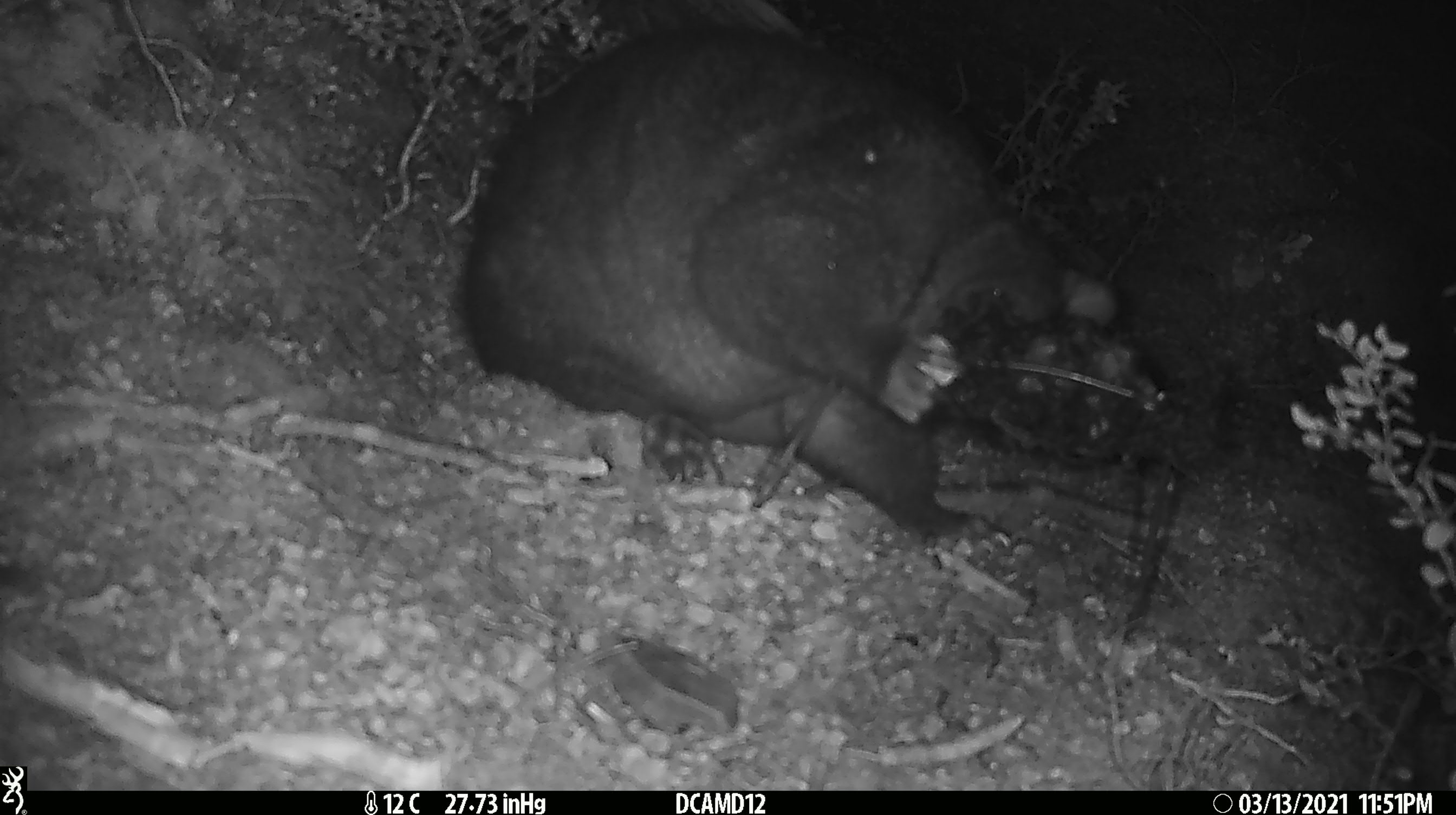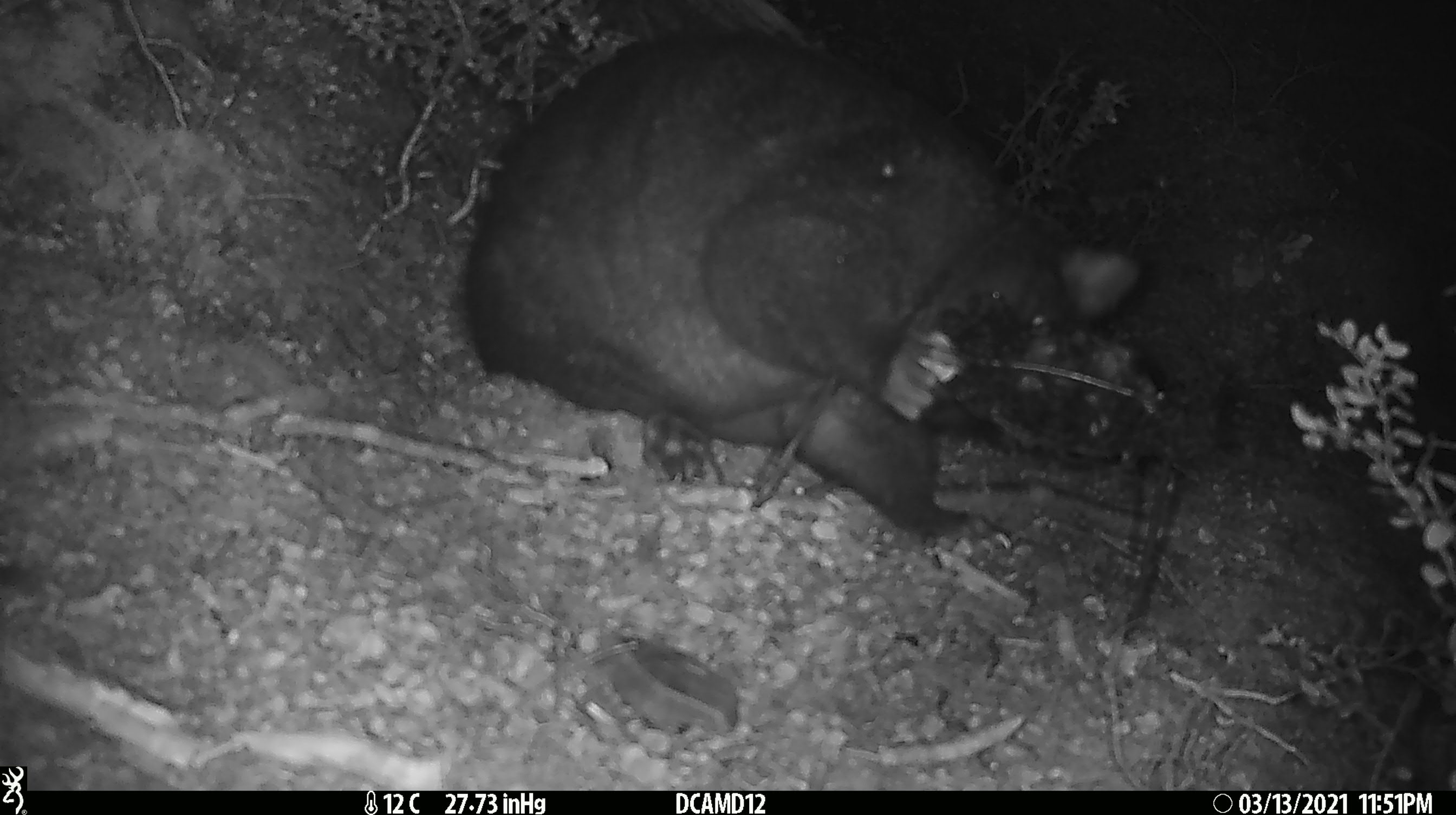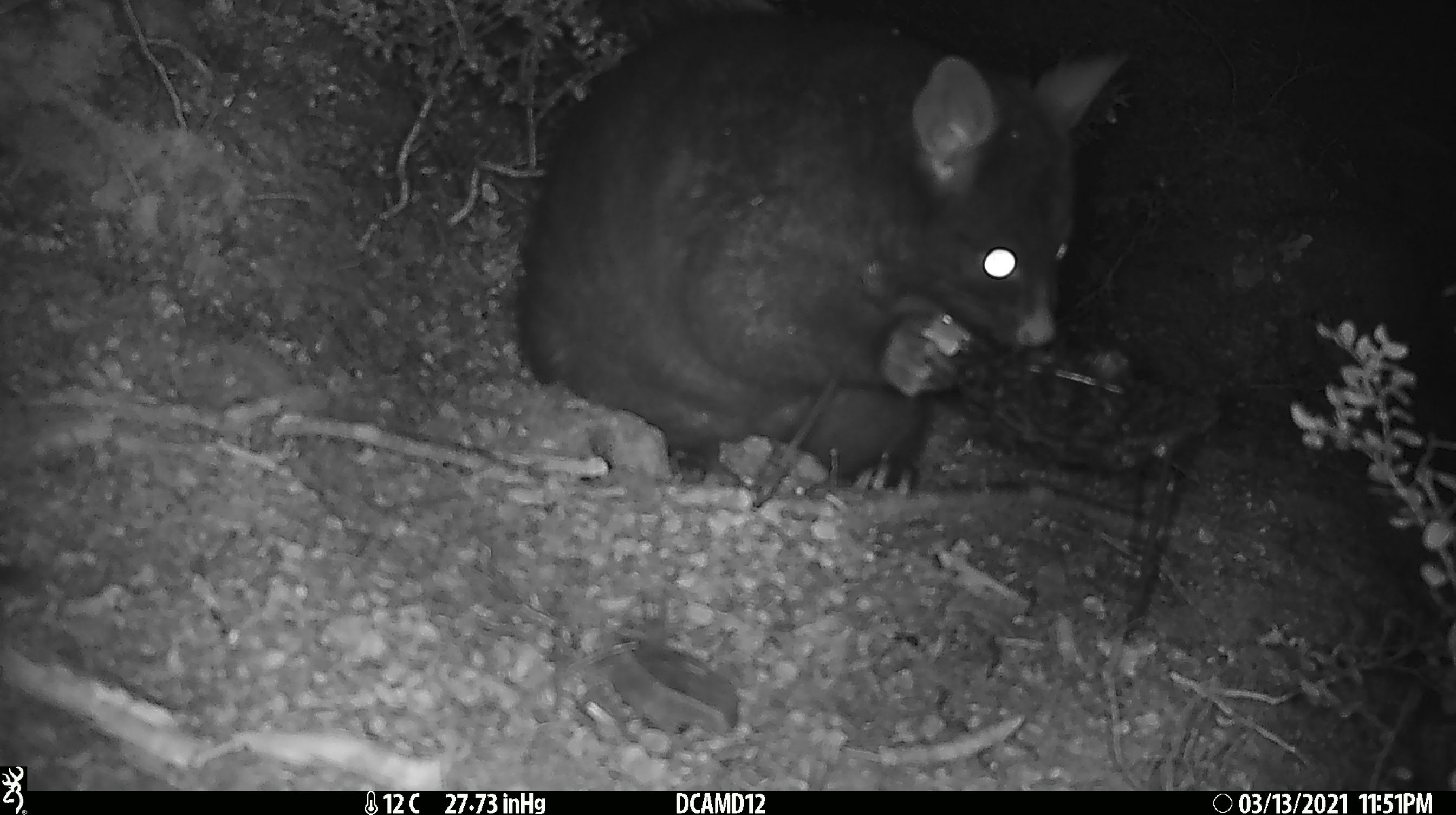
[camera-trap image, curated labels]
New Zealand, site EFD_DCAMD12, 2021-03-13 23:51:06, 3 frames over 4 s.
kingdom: Animalia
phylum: Chordata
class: Mammalia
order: Diprotodontia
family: Phalangeridae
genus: Trichosurus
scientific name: Trichosurus vulpecula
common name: common brushtail possum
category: possum